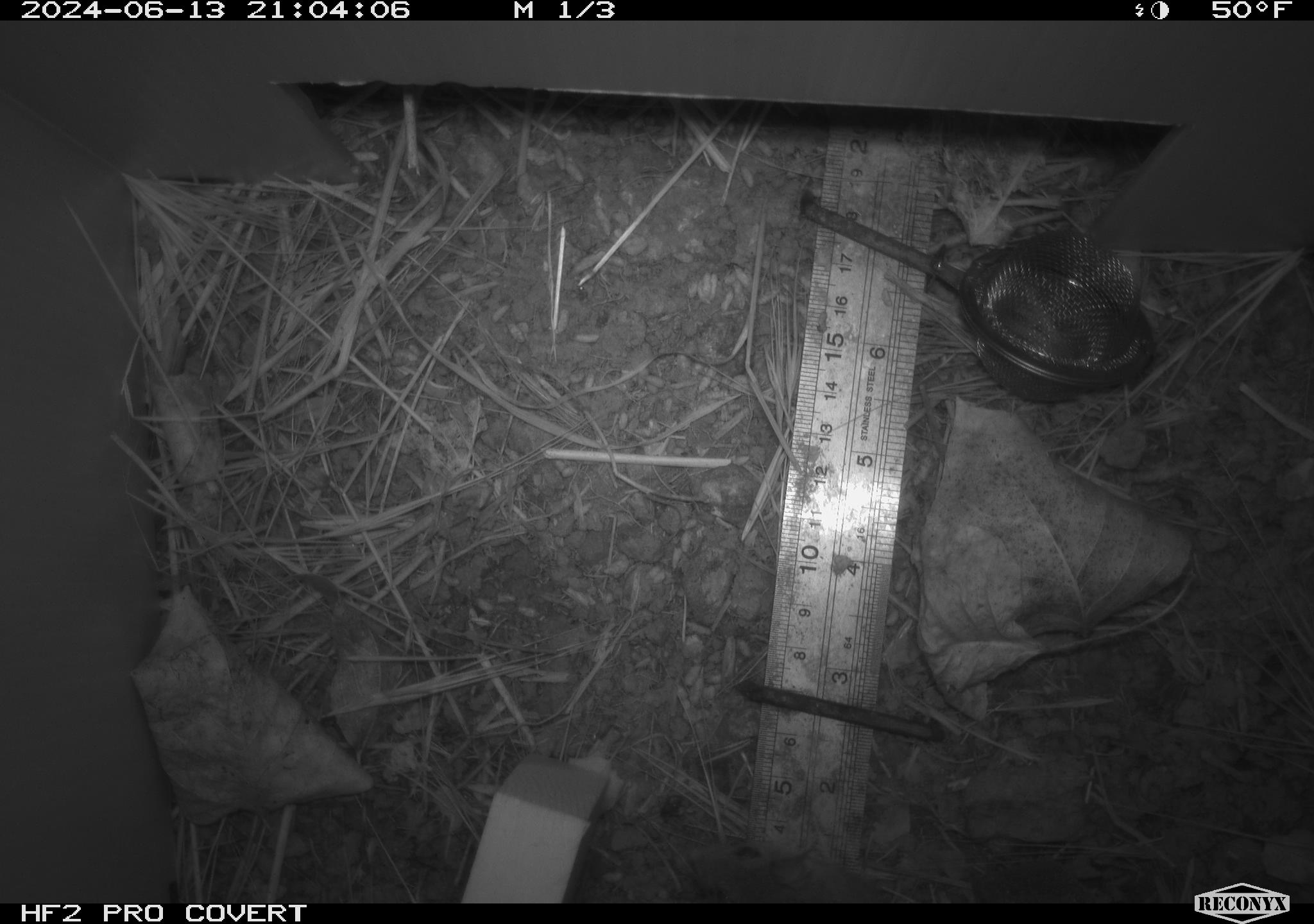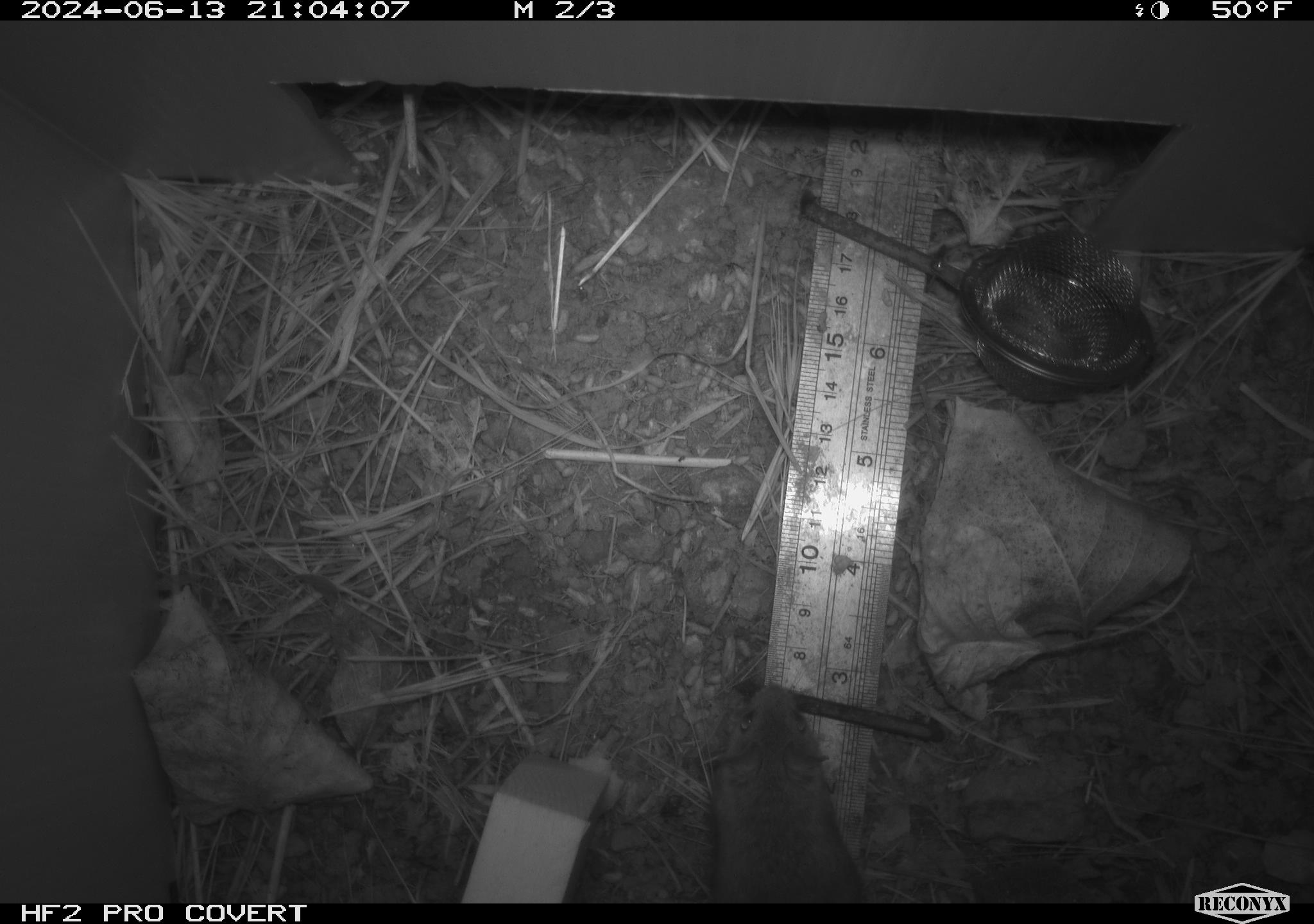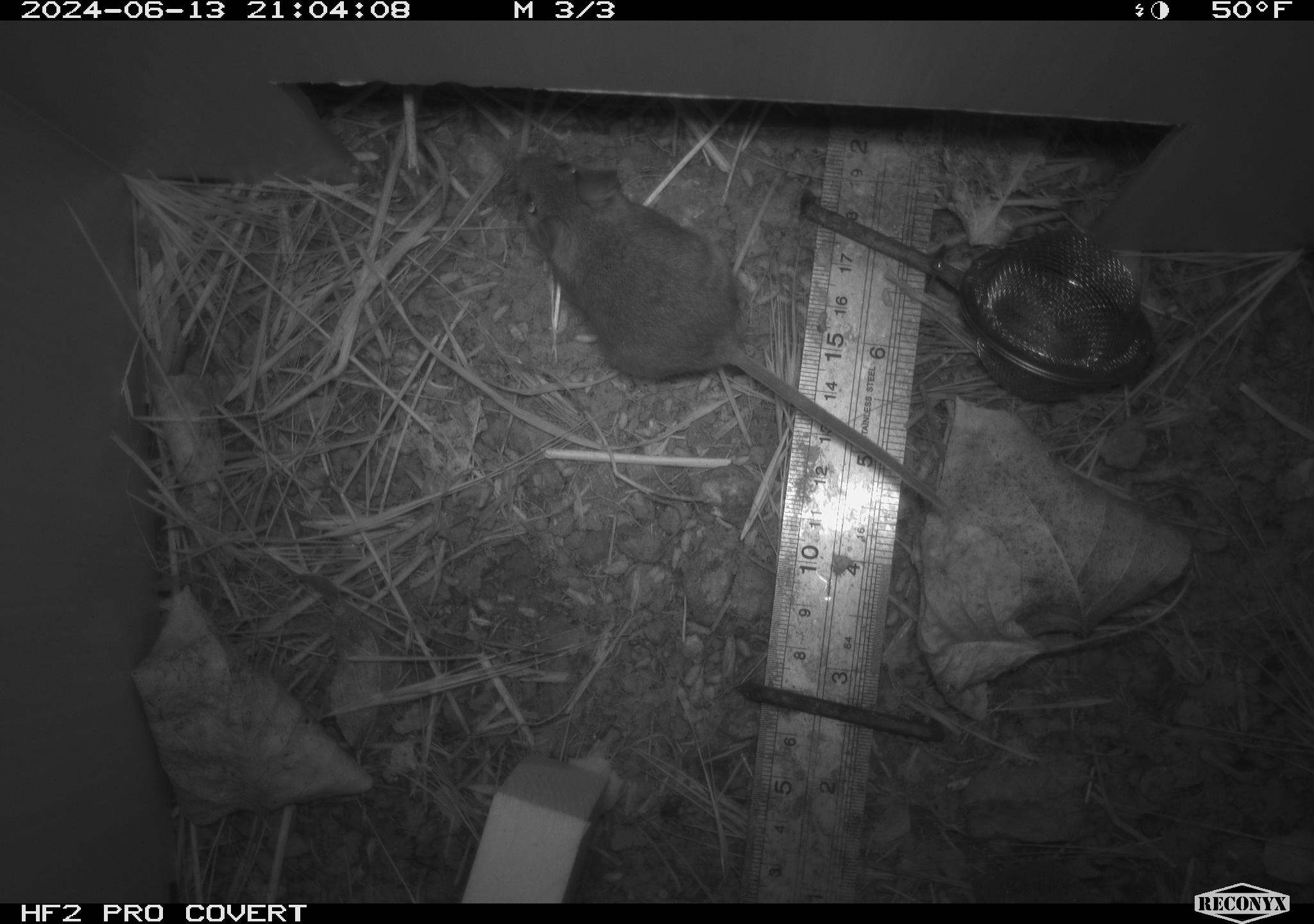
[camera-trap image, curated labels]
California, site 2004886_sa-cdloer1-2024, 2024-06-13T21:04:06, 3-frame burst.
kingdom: Animalia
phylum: Chordata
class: Mammalia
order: Rodentia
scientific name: Rodentia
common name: mouse species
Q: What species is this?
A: Mouse species (Rodentia).